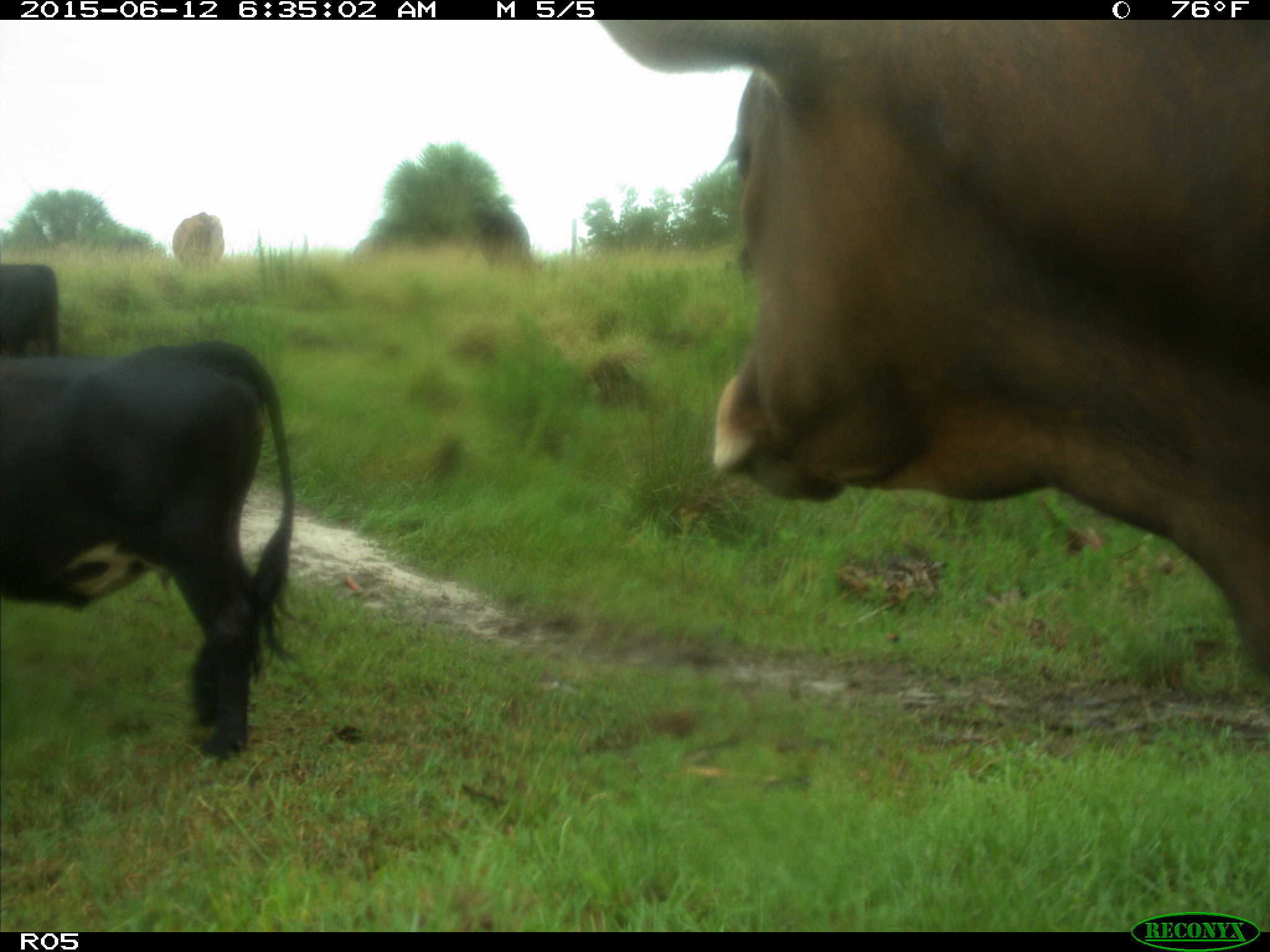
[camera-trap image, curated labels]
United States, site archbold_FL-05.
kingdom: Animalia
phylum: Chordata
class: Mammalia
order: Artiodactyla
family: Bovidae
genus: Bos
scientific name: Bos taurus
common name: domestic cow